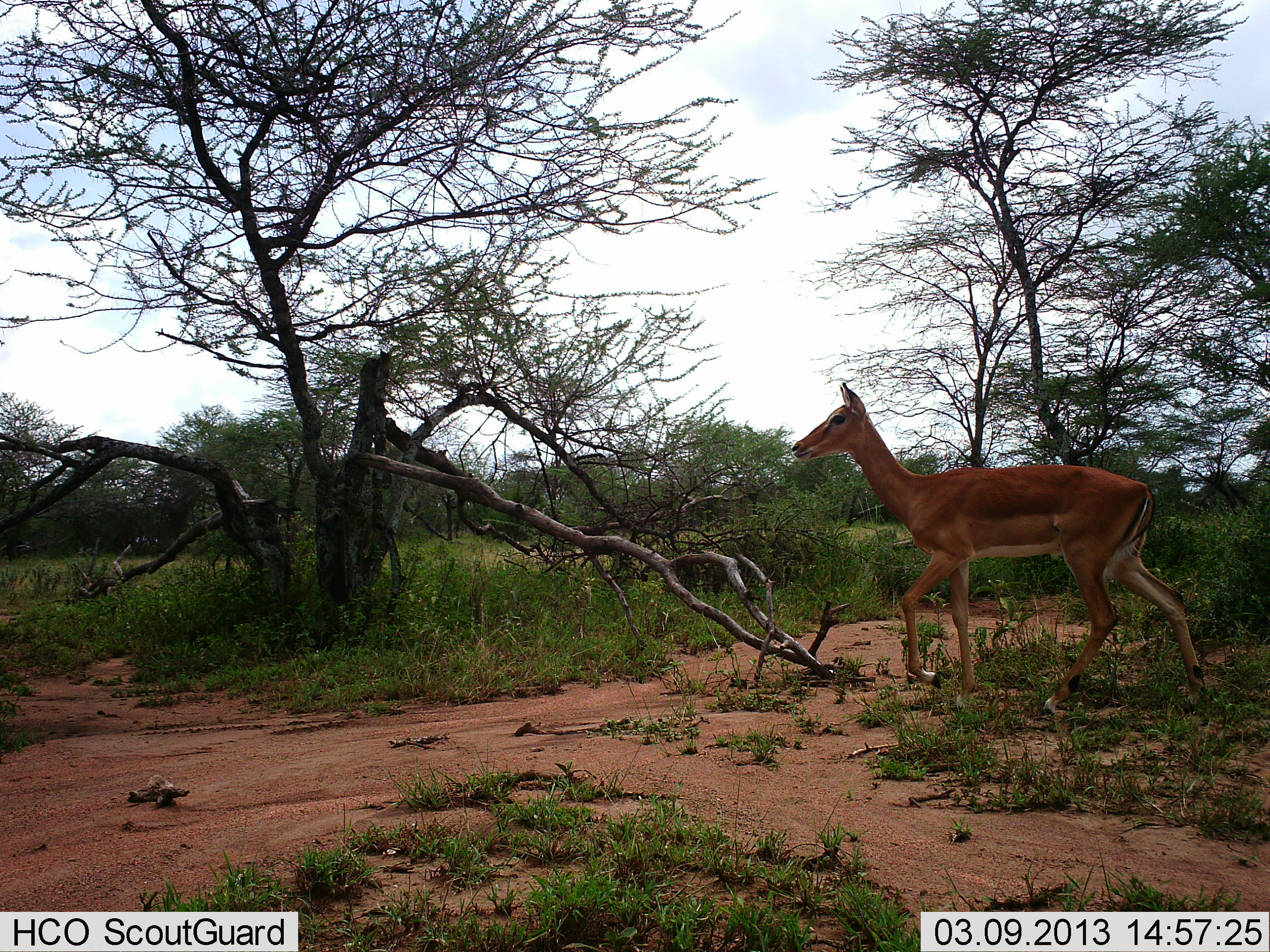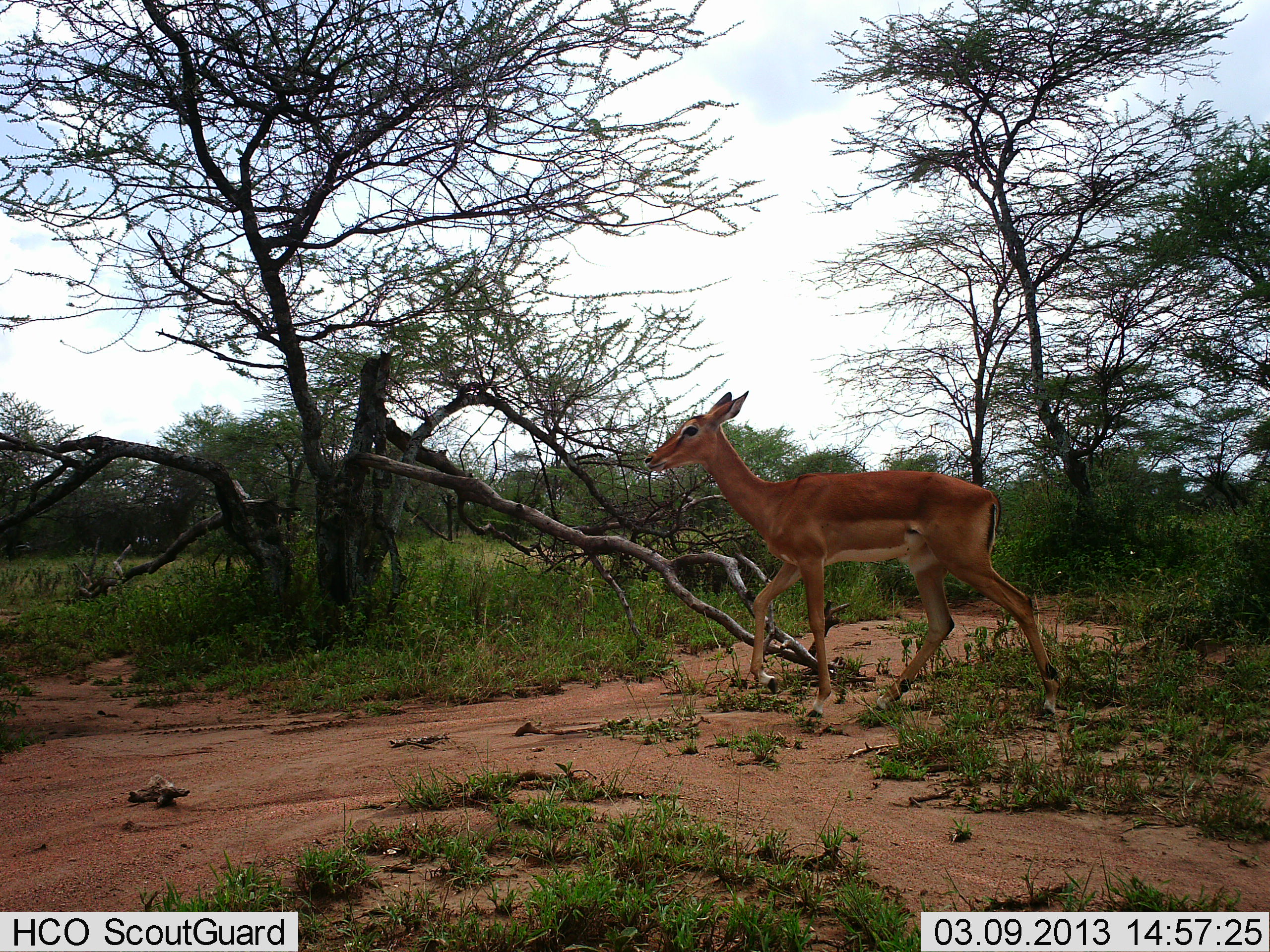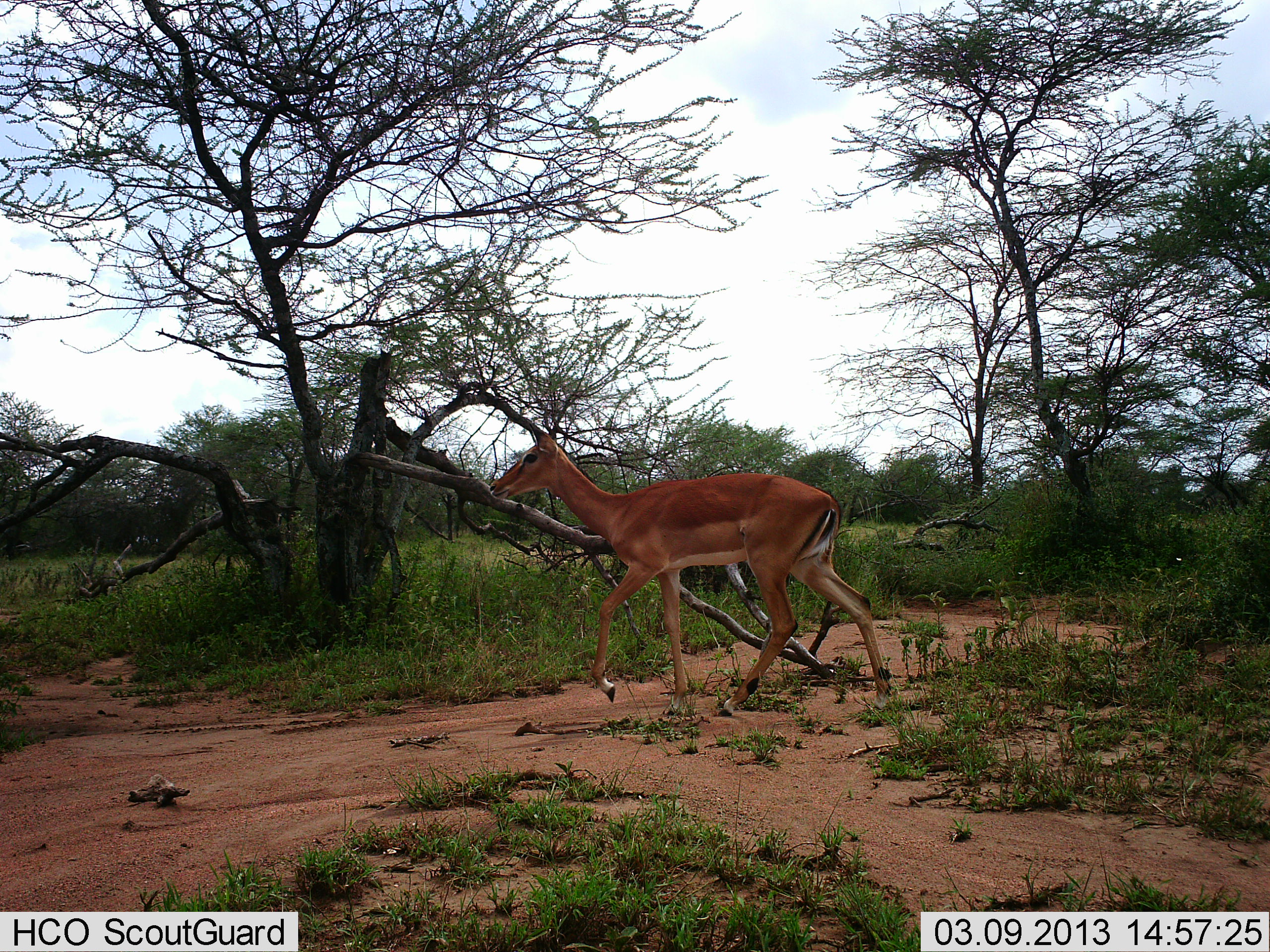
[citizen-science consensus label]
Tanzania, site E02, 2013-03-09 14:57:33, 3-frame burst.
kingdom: Animalia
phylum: Chordata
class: Mammalia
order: Artiodactyla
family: Bovidae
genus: Aepyceros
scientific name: Aepyceros melampus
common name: impala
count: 1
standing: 0%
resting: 3%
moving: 97%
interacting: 0%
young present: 0%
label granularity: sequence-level